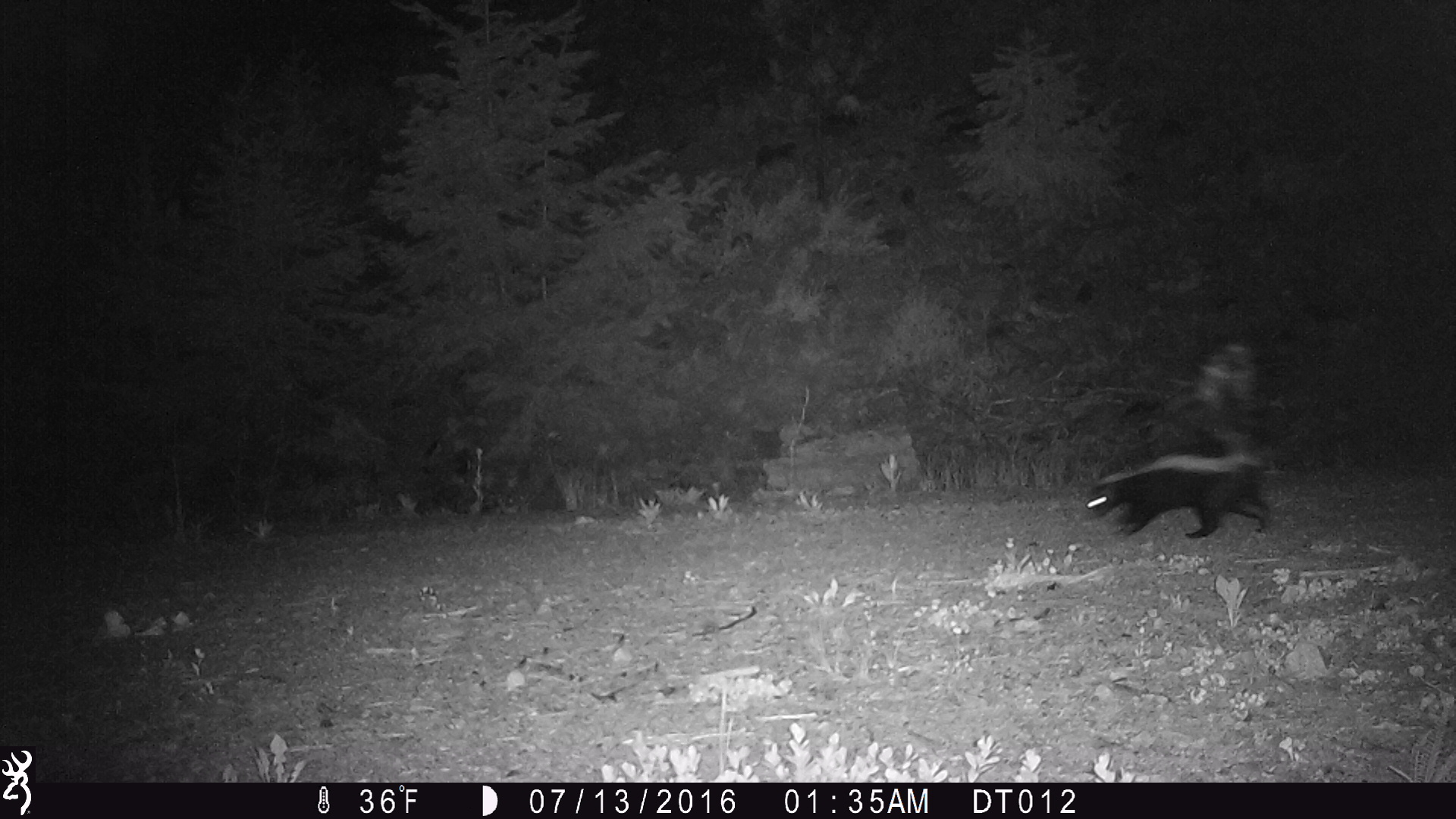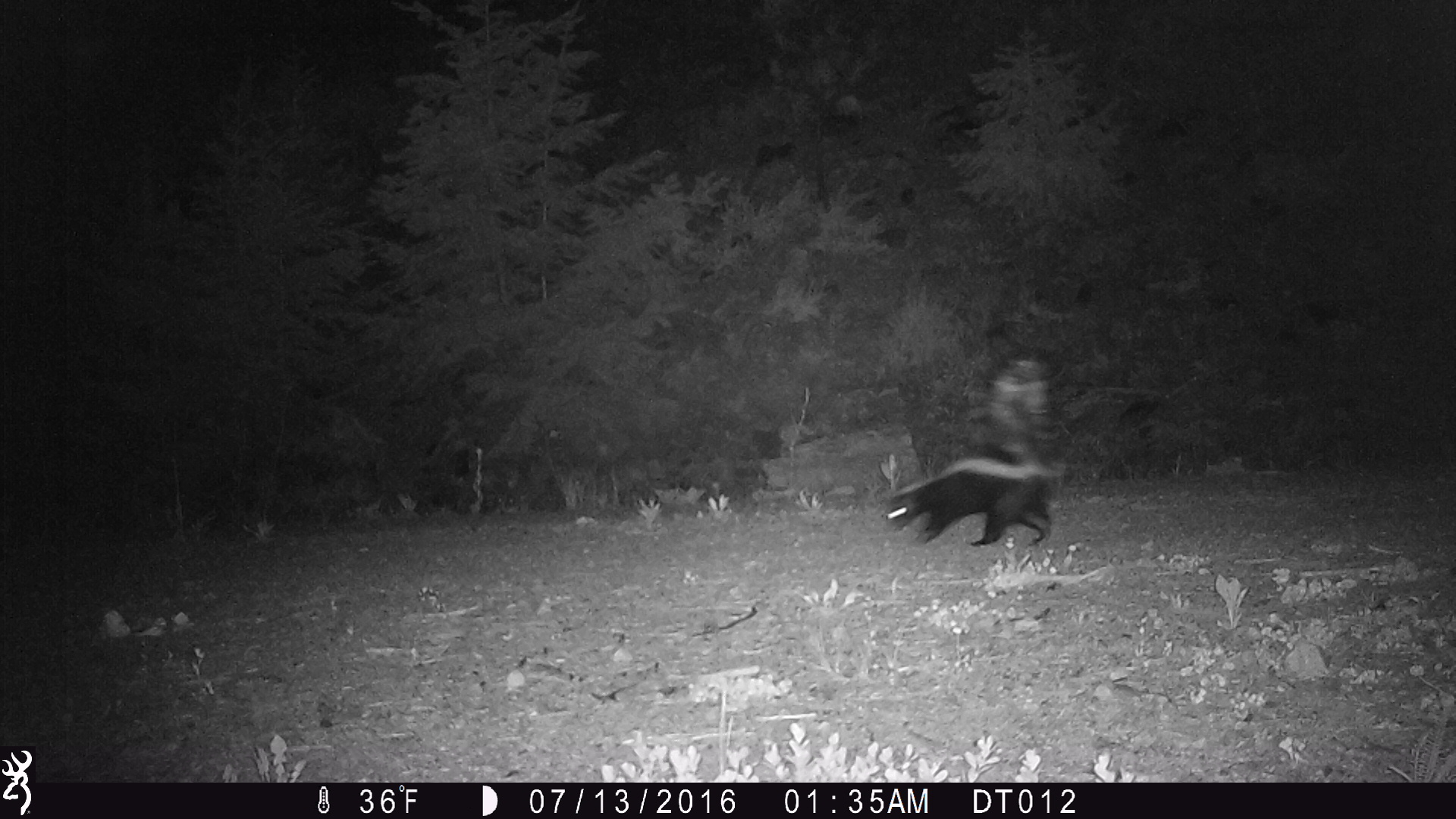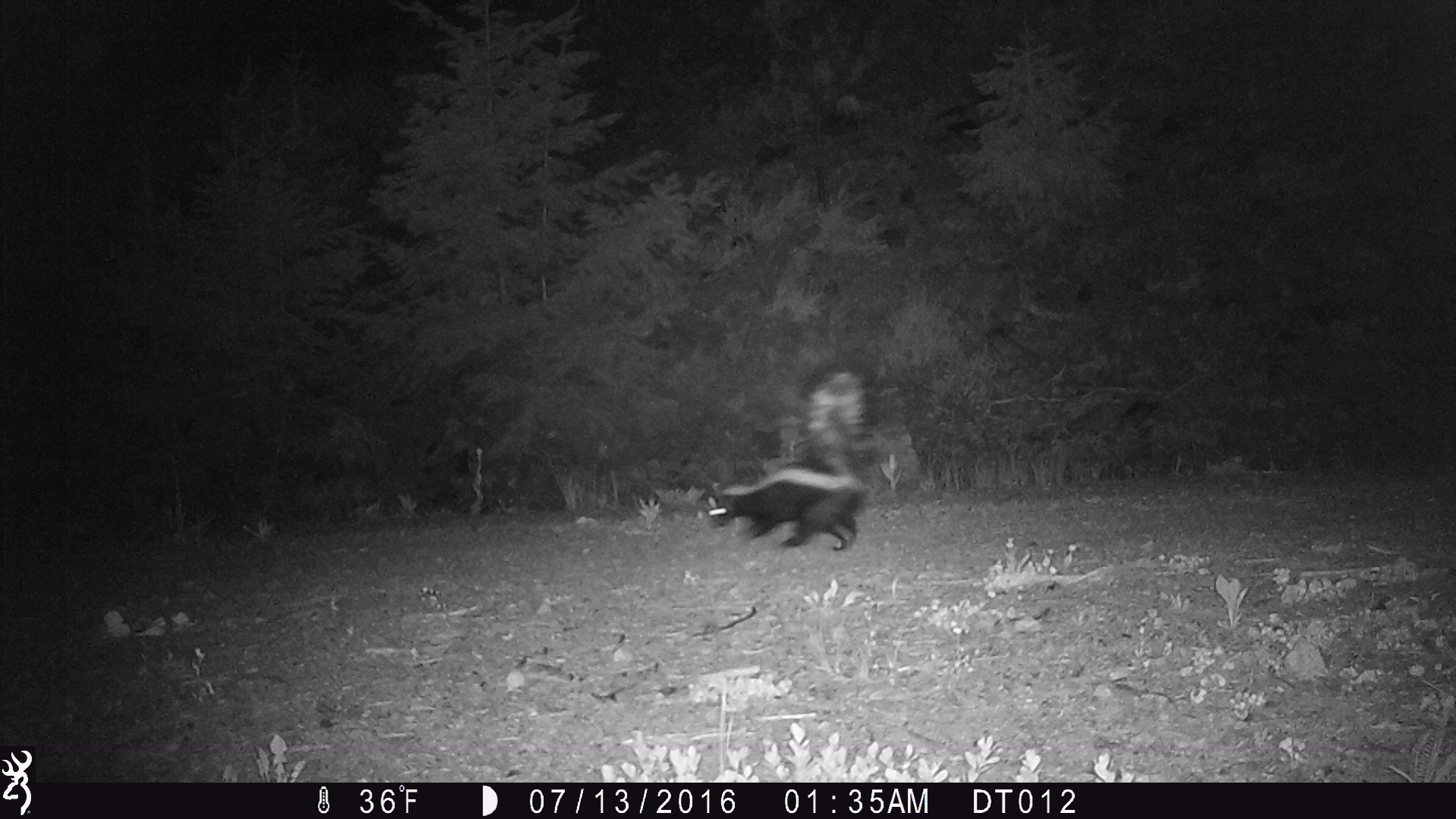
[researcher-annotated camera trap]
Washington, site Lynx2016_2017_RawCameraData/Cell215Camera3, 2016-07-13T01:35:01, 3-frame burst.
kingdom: Animalia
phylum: Chordata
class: Mammalia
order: Carnivora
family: Mephitidae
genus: Mephitis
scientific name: Mephitis mephitis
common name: striped skunk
Mephitis mephitis (striped skunk). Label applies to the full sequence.